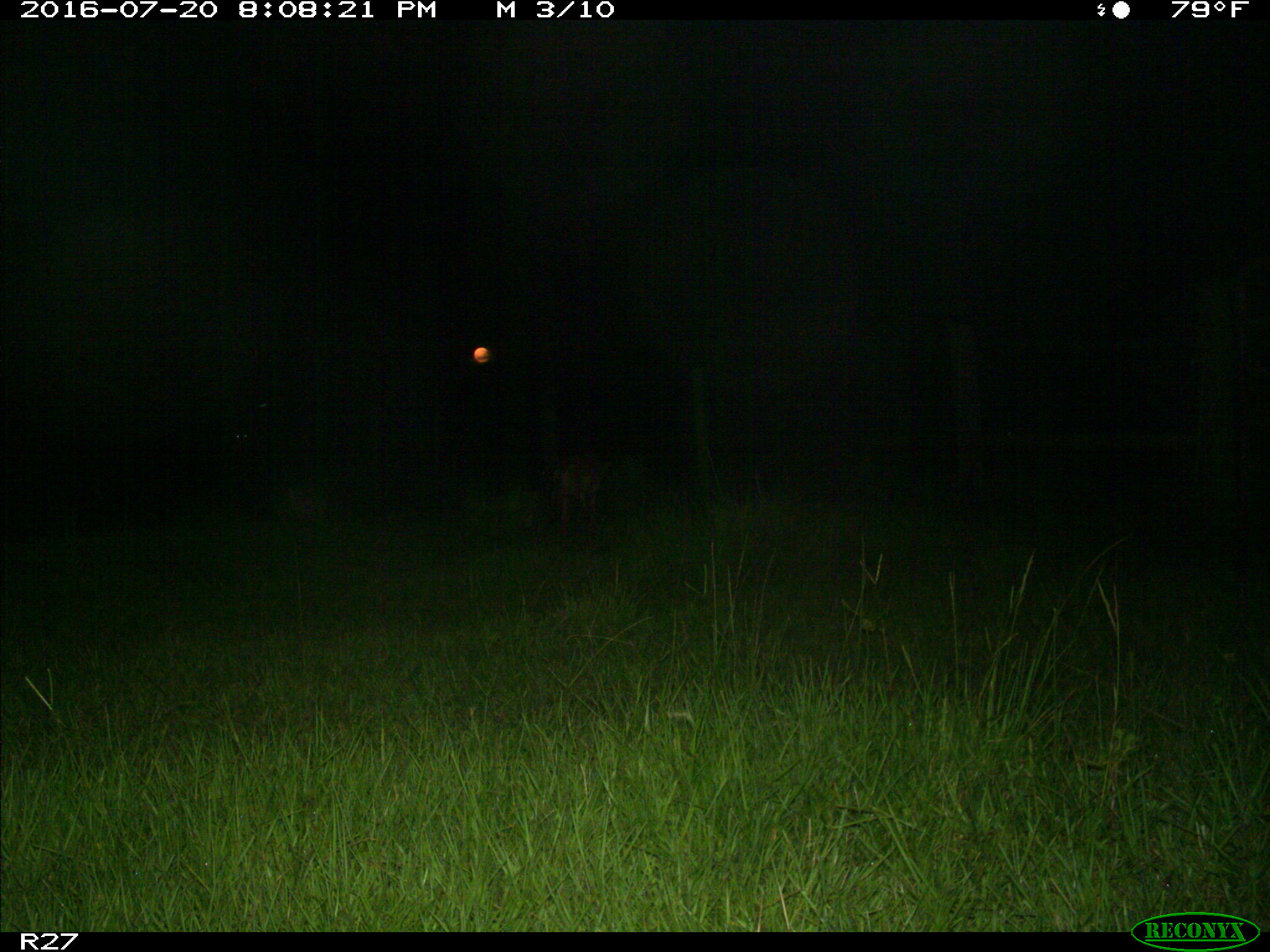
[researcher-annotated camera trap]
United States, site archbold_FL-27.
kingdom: Animalia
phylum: Chordata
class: Mammalia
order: Carnivora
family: Canidae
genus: Canis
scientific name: Canis latrans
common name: coyote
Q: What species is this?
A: Canis latrans (coyote).